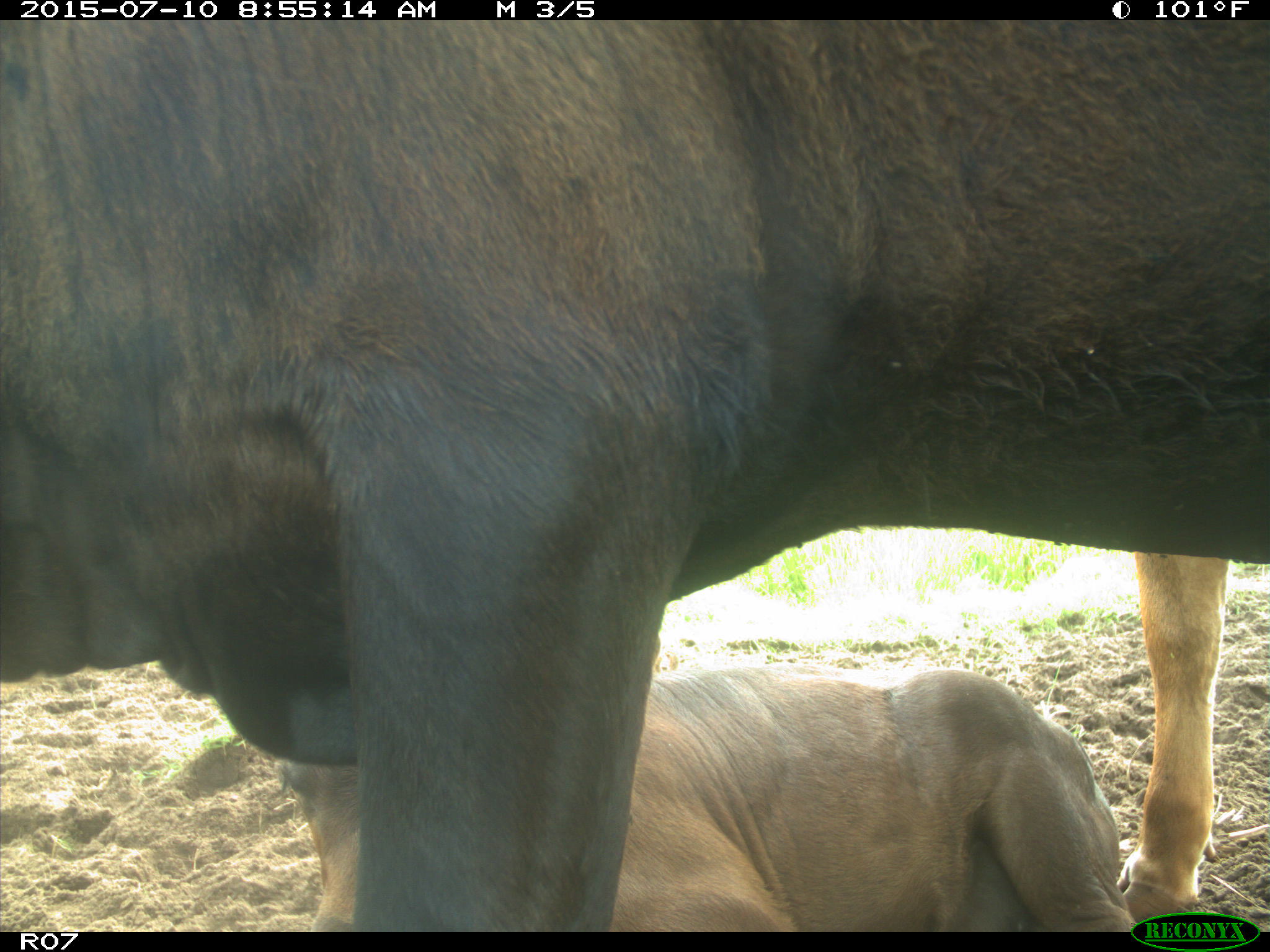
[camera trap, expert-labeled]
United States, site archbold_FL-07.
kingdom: Animalia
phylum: Chordata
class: Mammalia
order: Artiodactyla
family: Bovidae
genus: Bos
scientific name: Bos taurus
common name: domestic cow